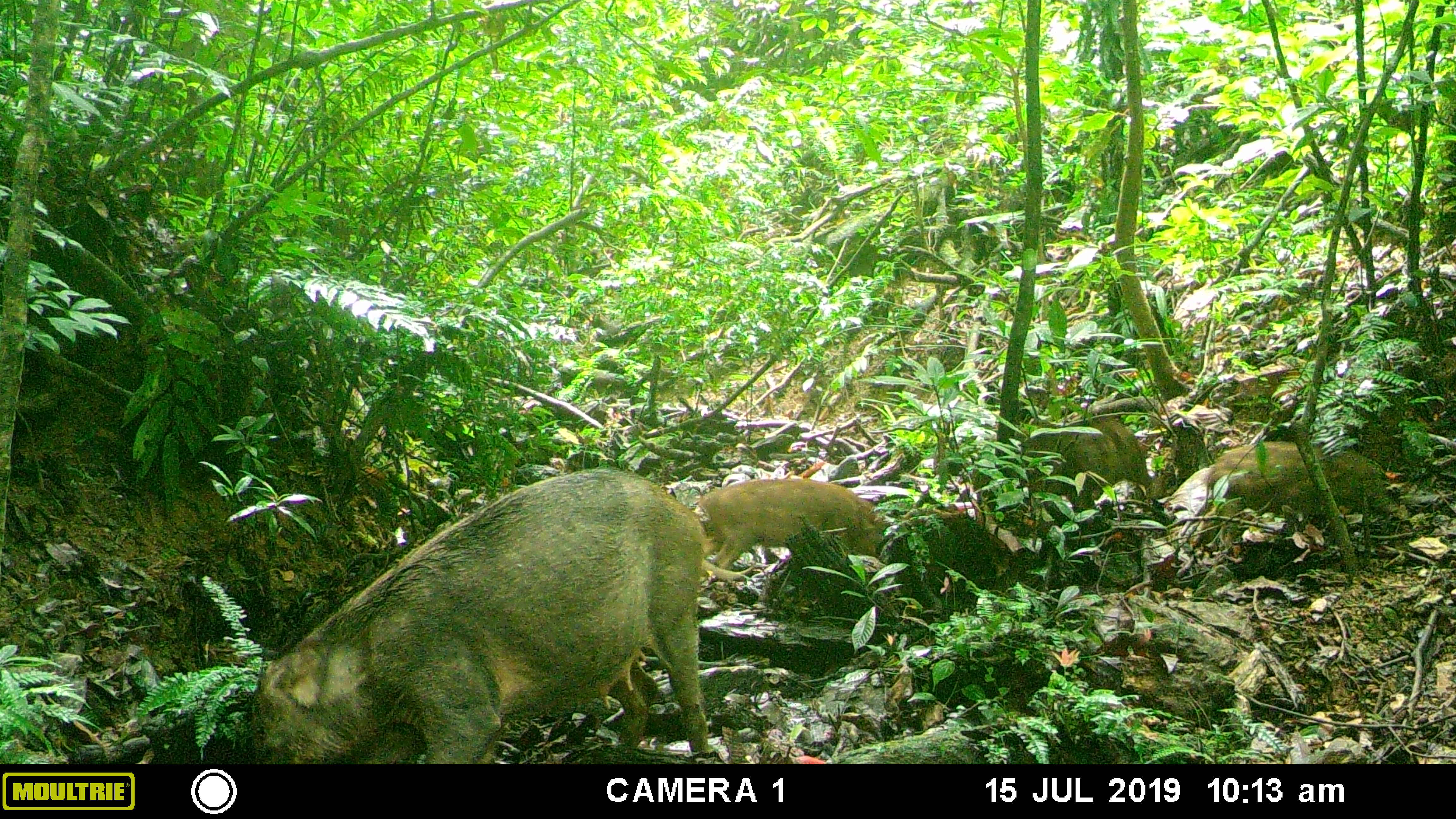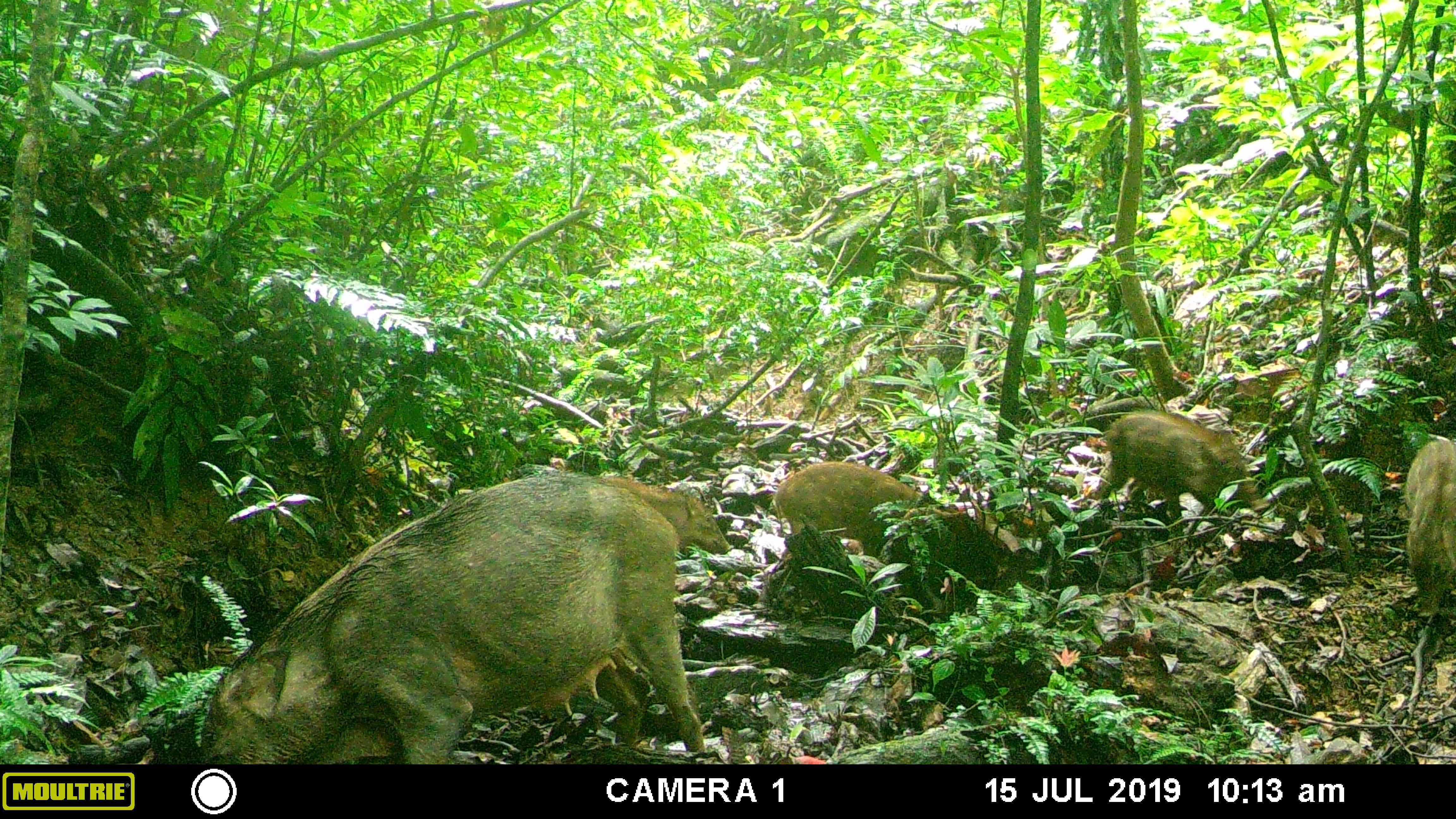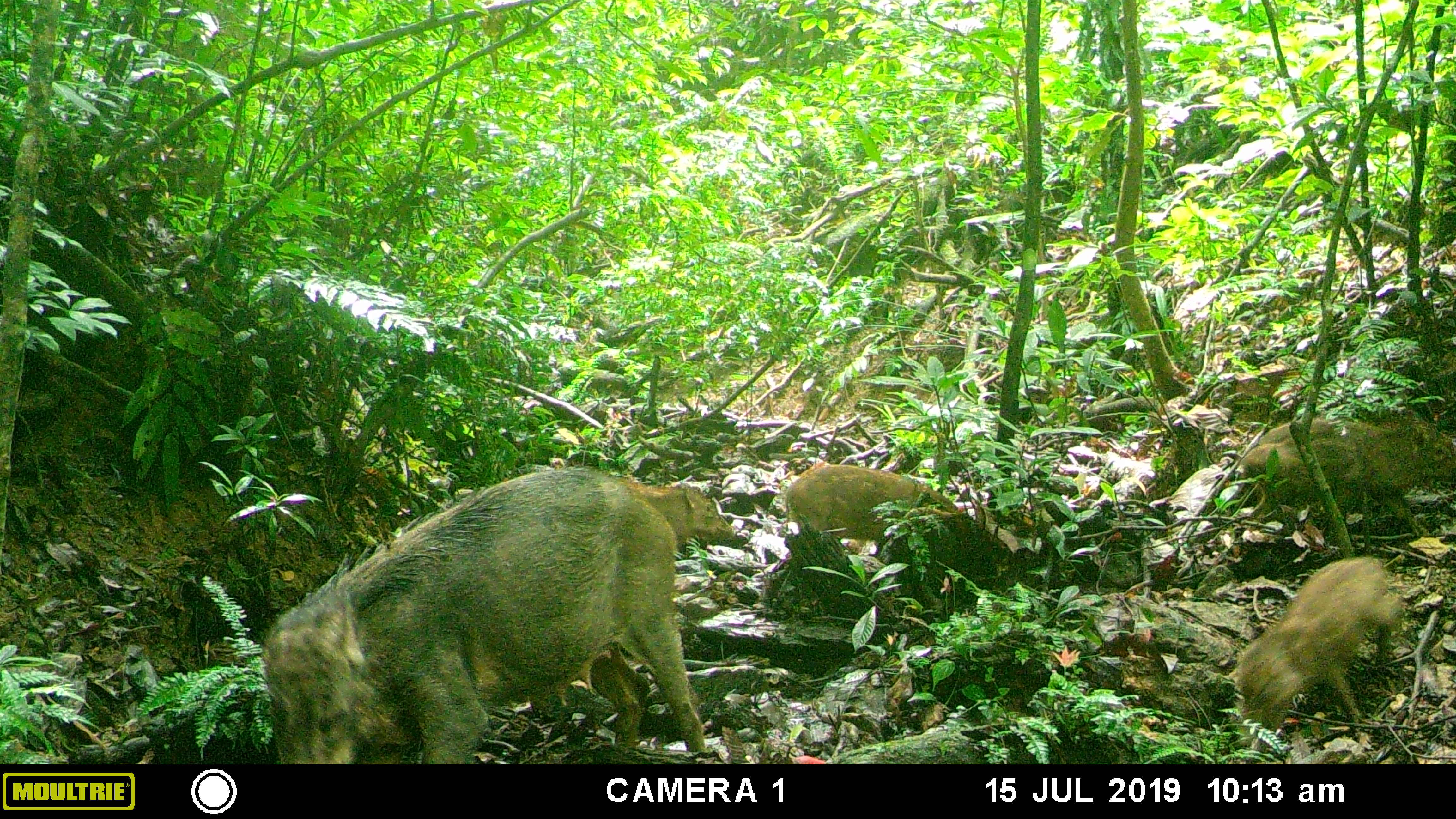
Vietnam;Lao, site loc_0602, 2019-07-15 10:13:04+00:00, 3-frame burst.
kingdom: Animalia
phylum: Chordata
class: Mammalia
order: Artiodactyla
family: Suidae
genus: Sus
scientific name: Sus scrofa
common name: eurasian wild pig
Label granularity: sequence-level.